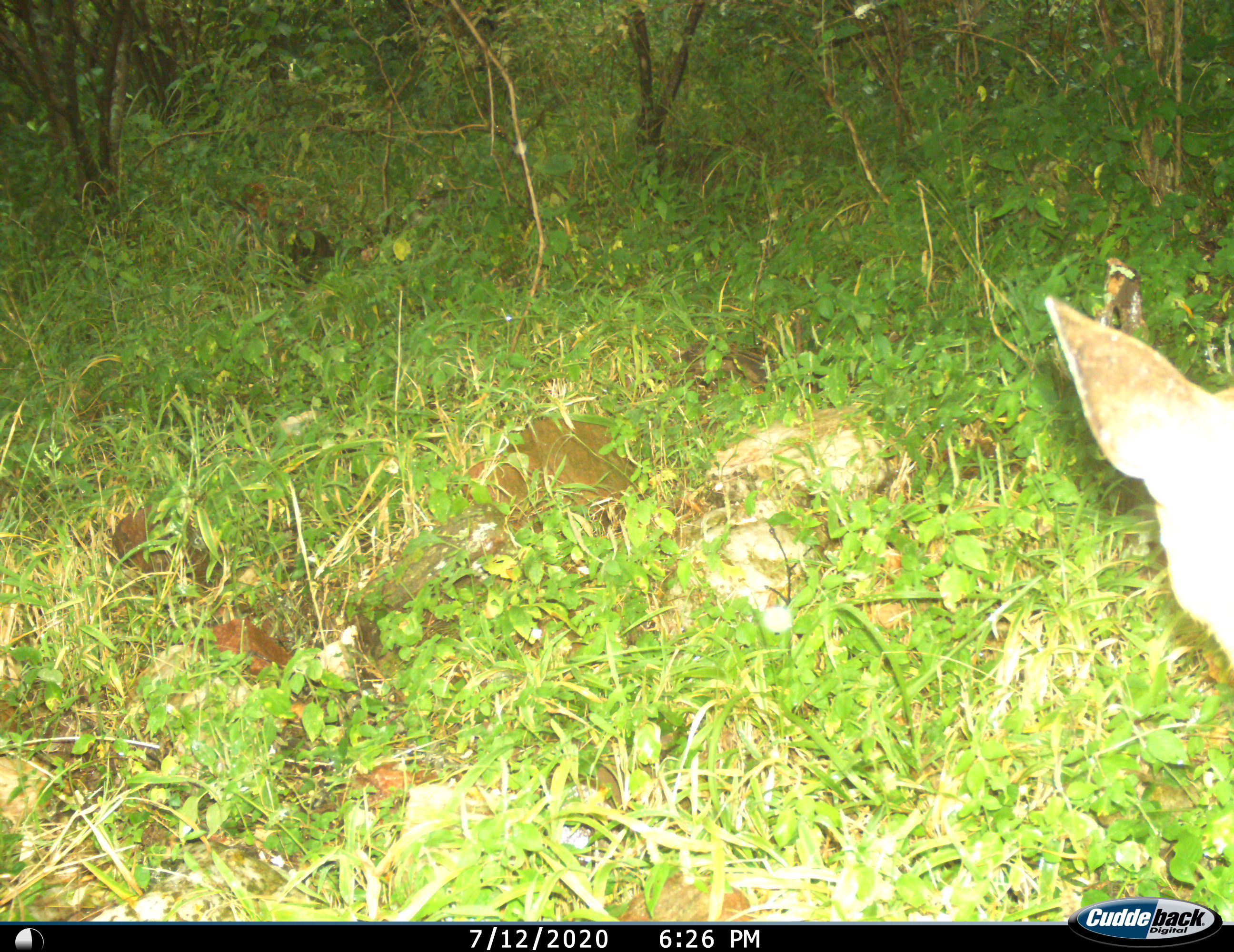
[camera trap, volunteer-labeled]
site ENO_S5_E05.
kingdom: Animalia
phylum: Chordata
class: Mammalia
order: Artiodactyla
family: Bovidae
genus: Madoqua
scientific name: Madoqua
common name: dik-dik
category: dikdik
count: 1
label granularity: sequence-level